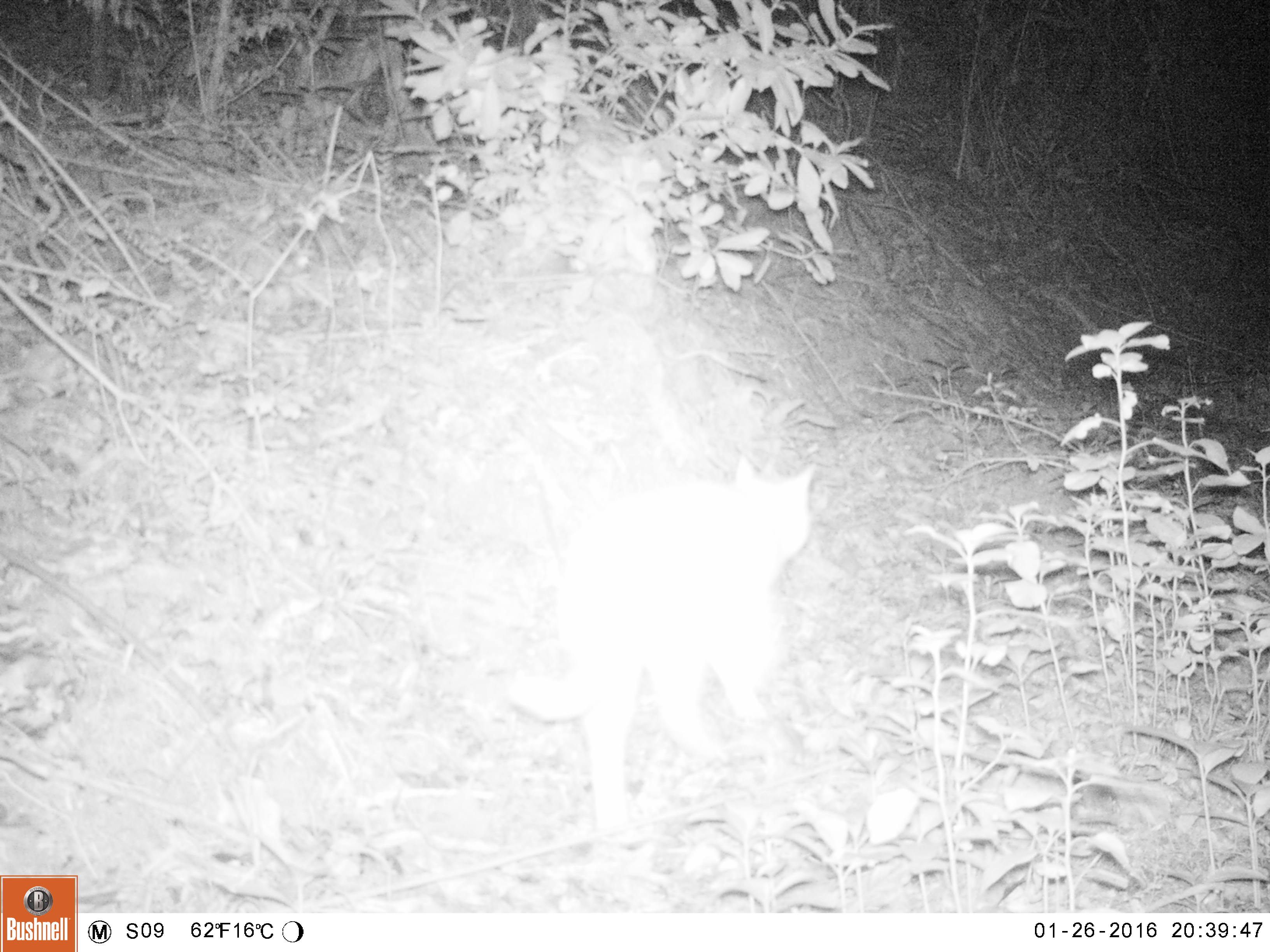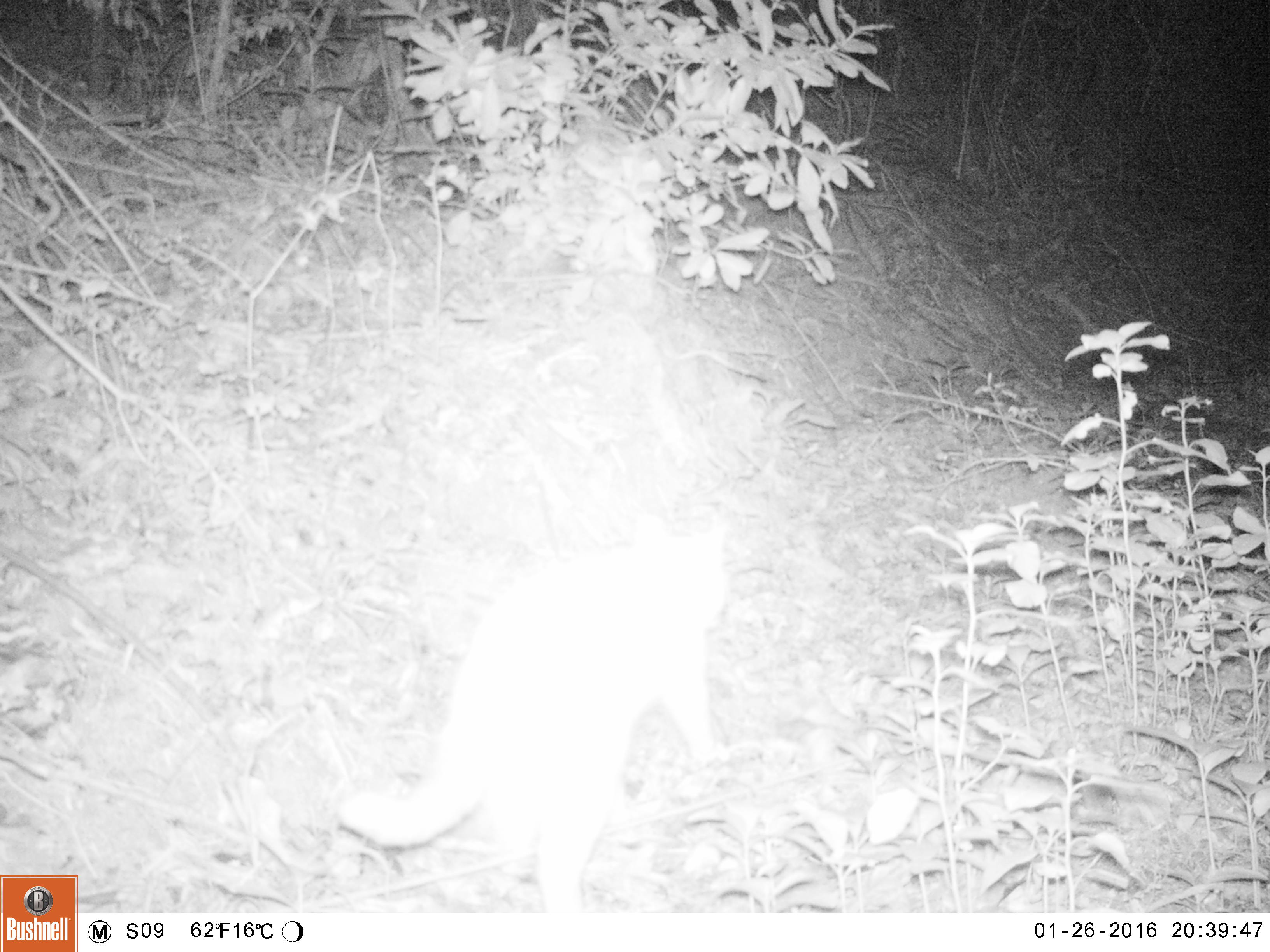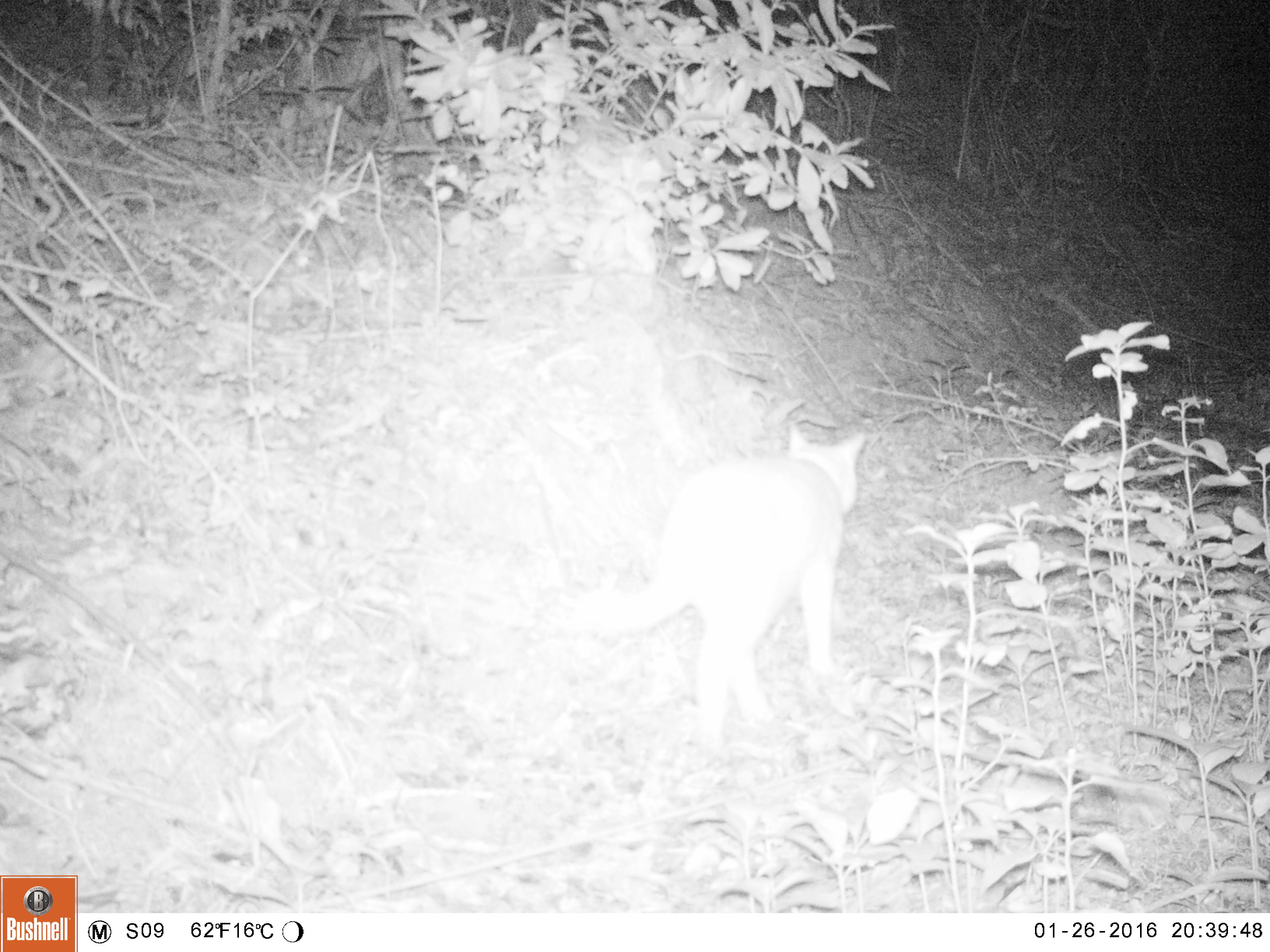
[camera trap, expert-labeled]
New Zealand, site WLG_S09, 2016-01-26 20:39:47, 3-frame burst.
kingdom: Animalia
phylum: Chordata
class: Mammalia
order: Carnivora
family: Felidae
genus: Felis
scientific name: Felis catus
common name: domestic cat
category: cat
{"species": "cat (domestic cat) (Felis catus)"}